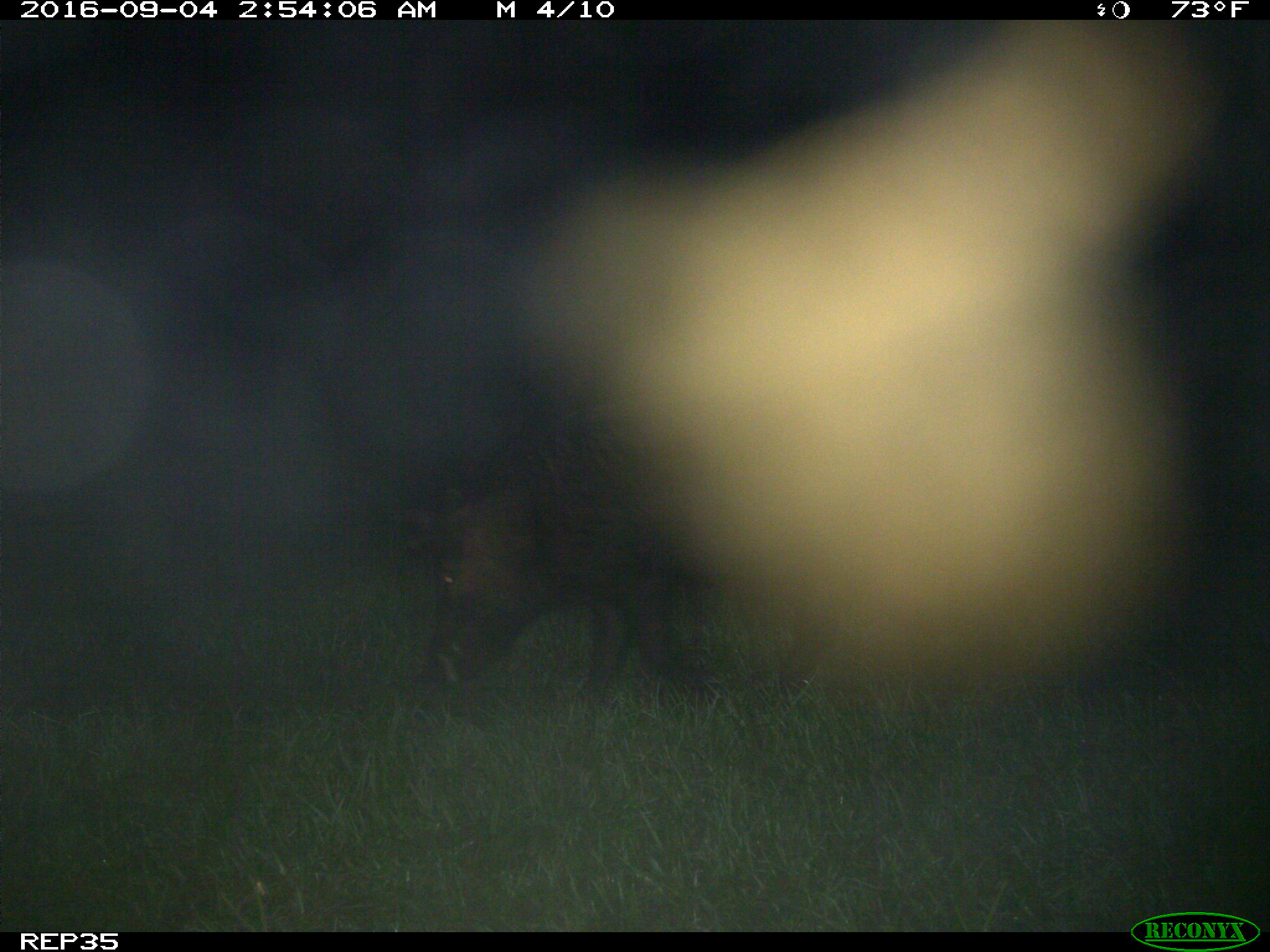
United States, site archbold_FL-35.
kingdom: Animalia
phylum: Chordata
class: Mammalia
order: Artiodactyla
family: Suidae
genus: Sus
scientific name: Sus scrofa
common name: wild boar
Sus scrofa (wild boar).